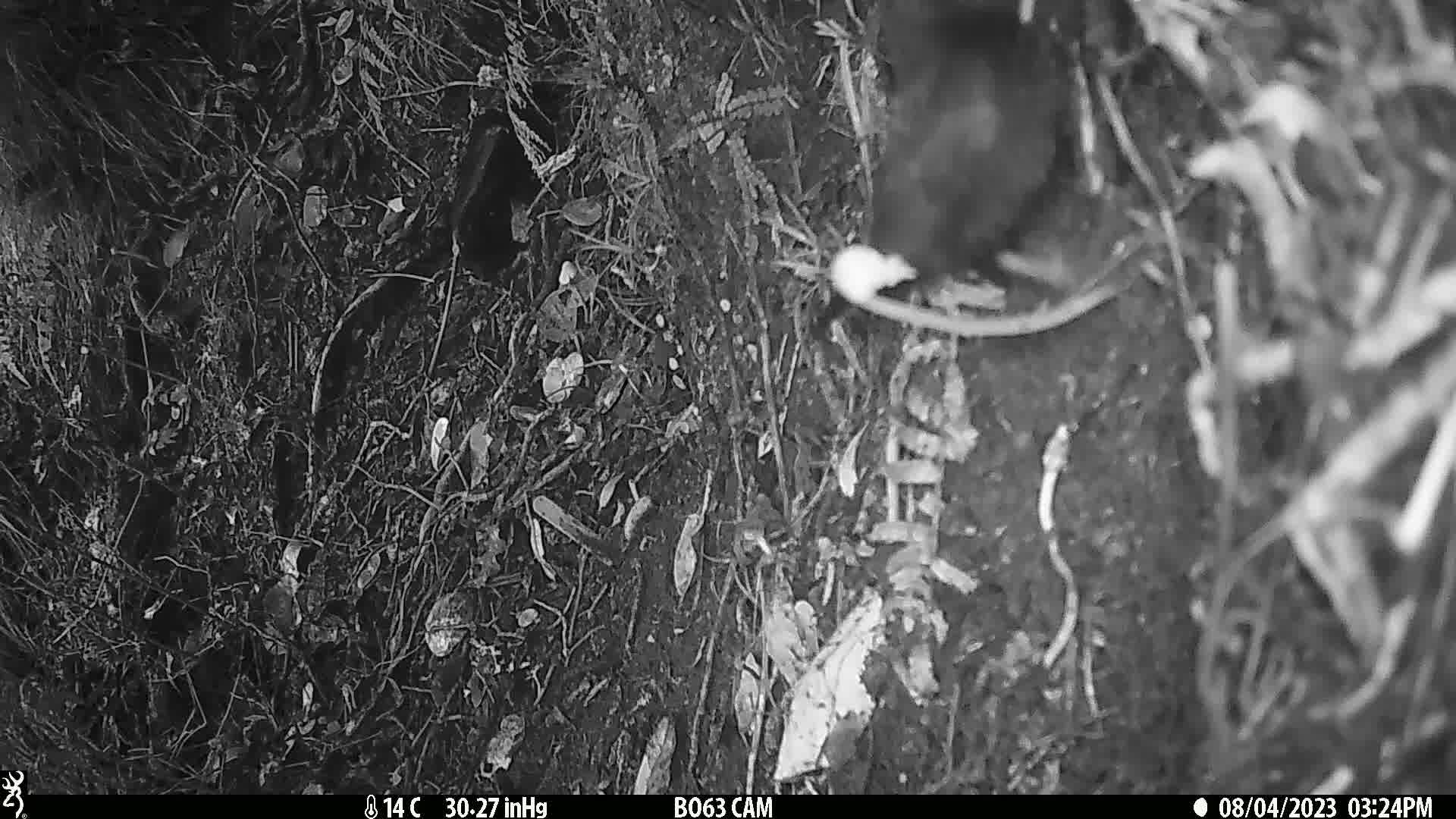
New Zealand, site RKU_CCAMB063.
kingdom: Animalia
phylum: Chordata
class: Aves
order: Passeriformes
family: Turdidae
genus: Turdus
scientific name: Turdus merula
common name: eurasian blackbird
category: blackbird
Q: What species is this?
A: Blackbird (eurasian blackbird) (Turdus merula).